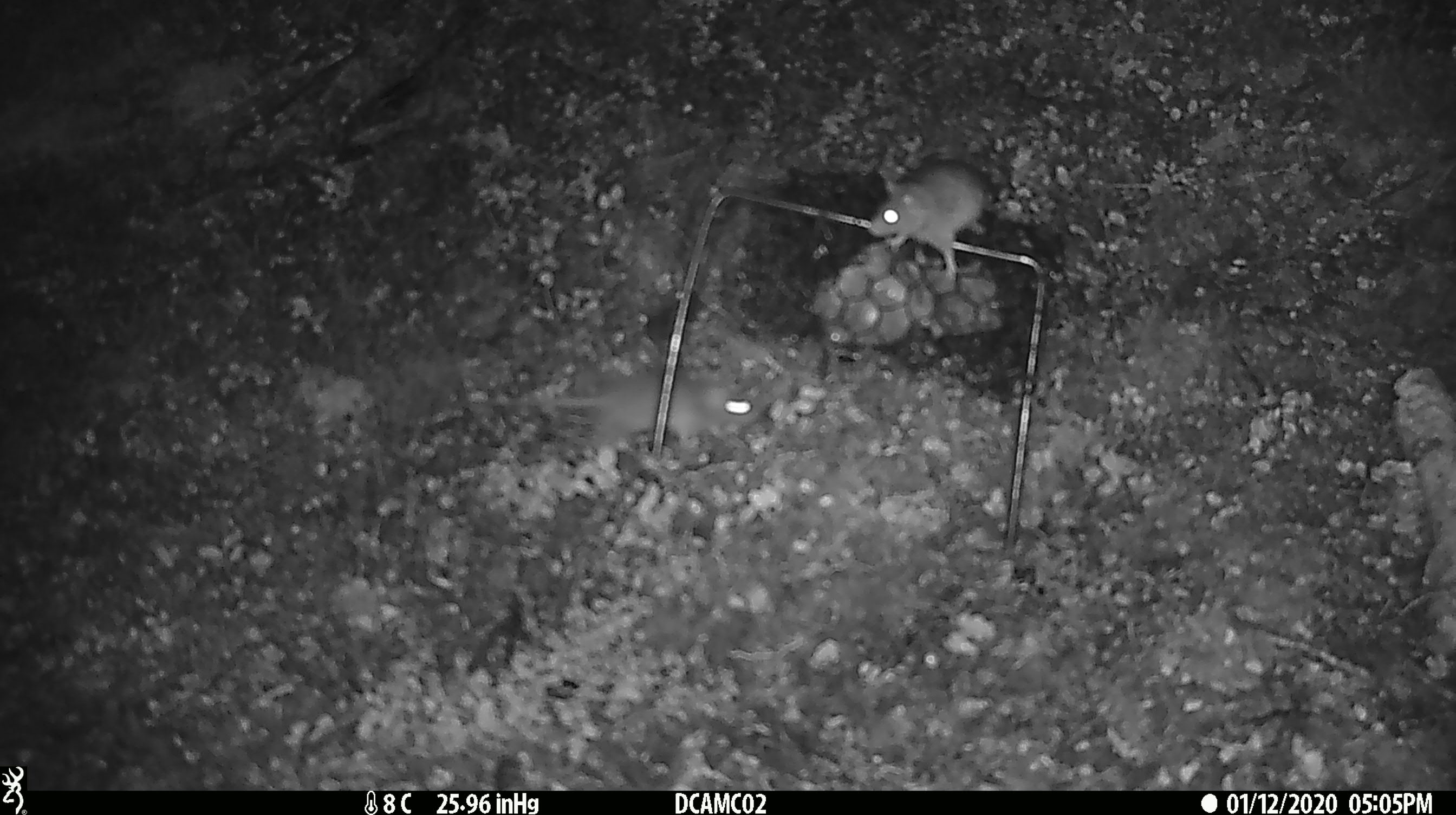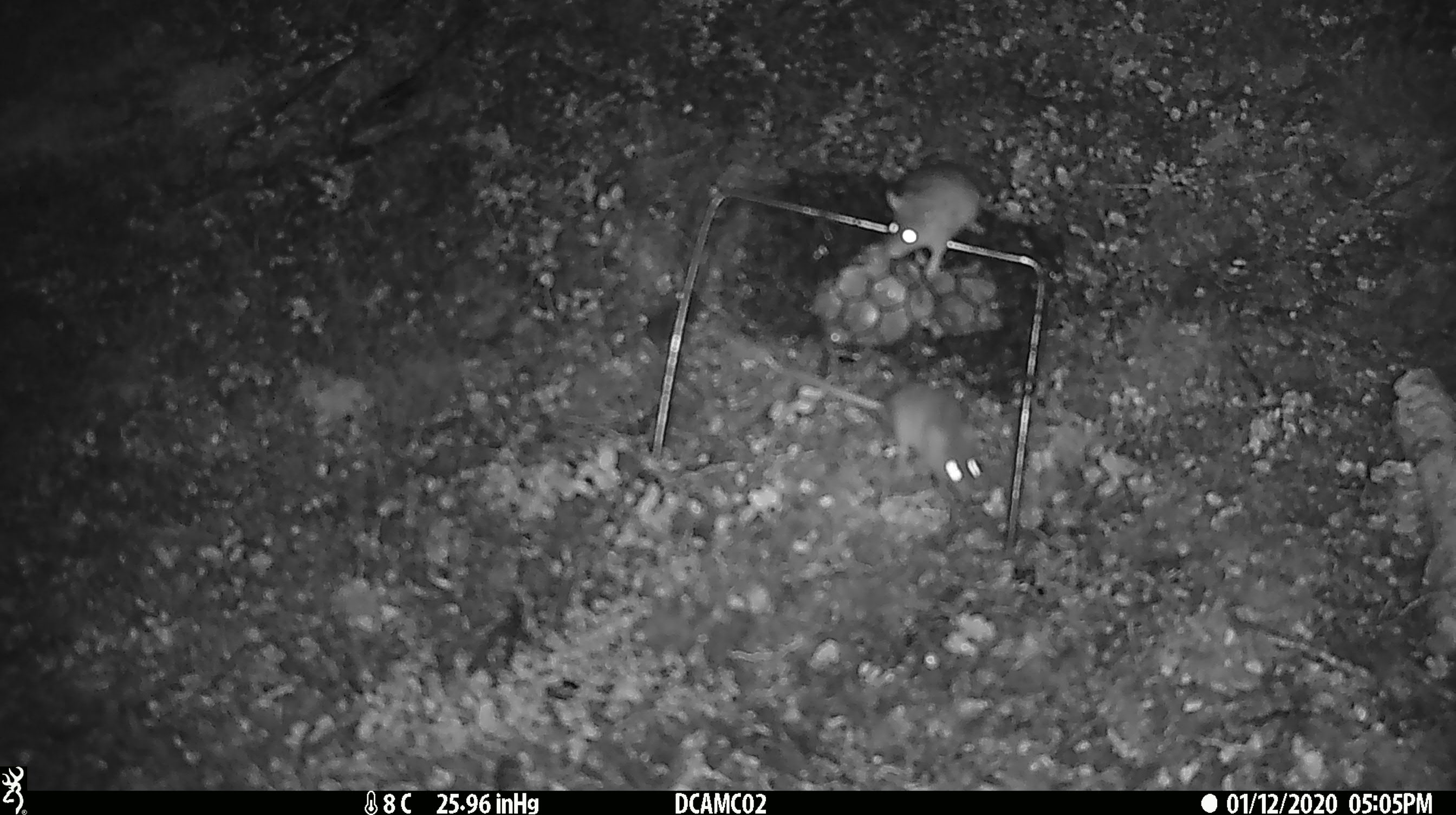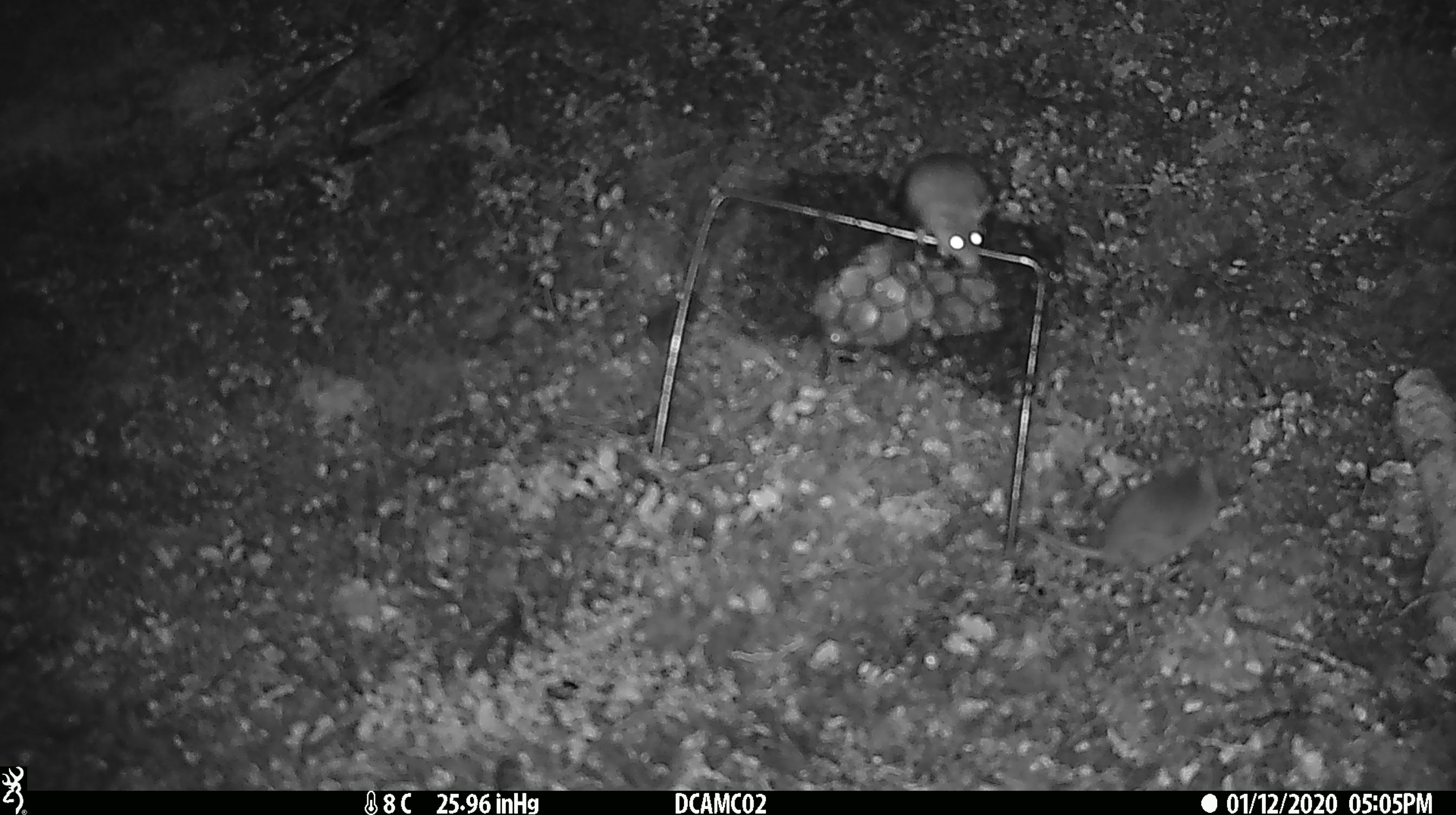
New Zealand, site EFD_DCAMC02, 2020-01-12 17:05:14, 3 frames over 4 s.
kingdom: Animalia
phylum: Chordata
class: Mammalia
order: Rodentia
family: Muridae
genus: Mus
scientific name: Mus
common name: mouse